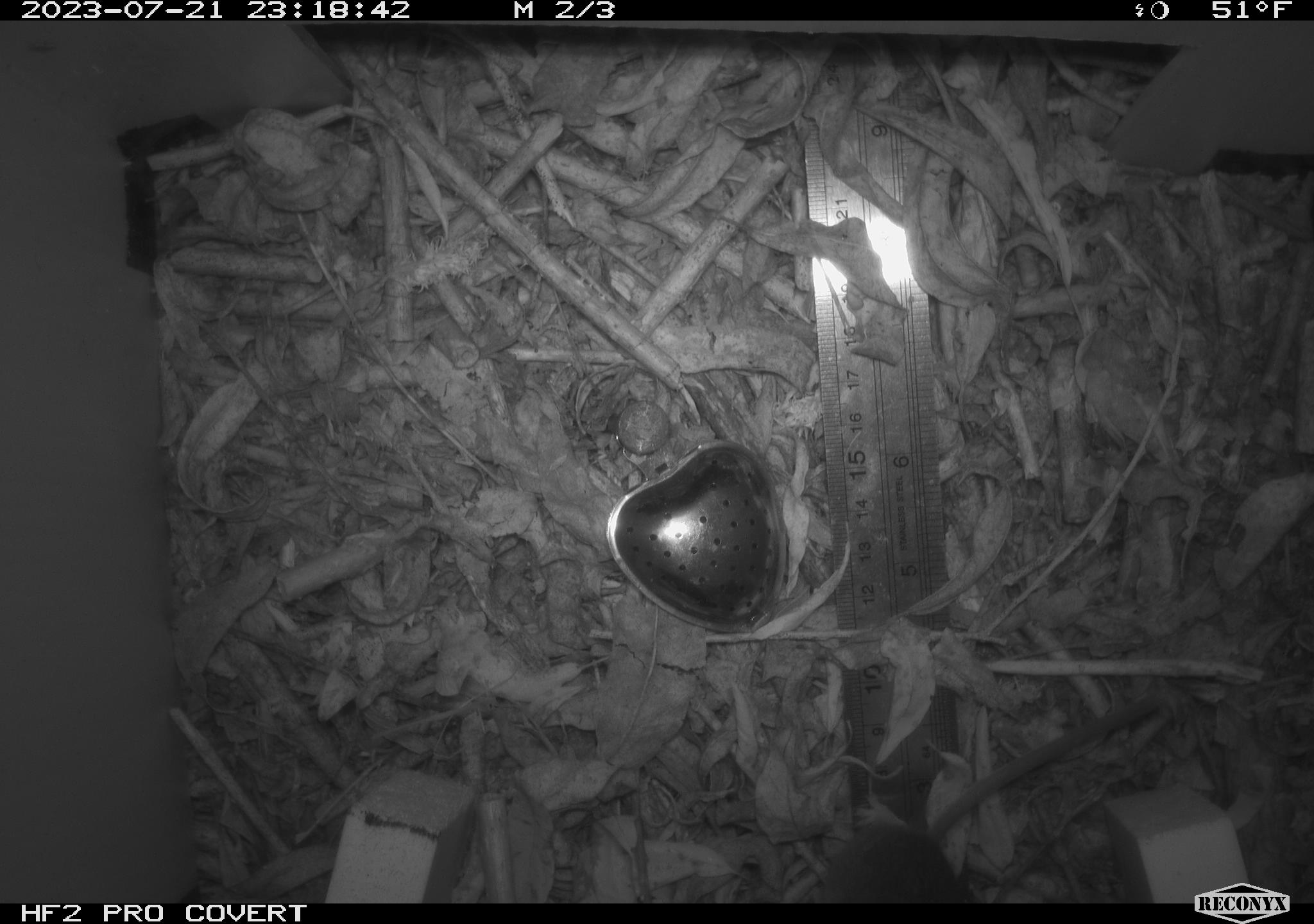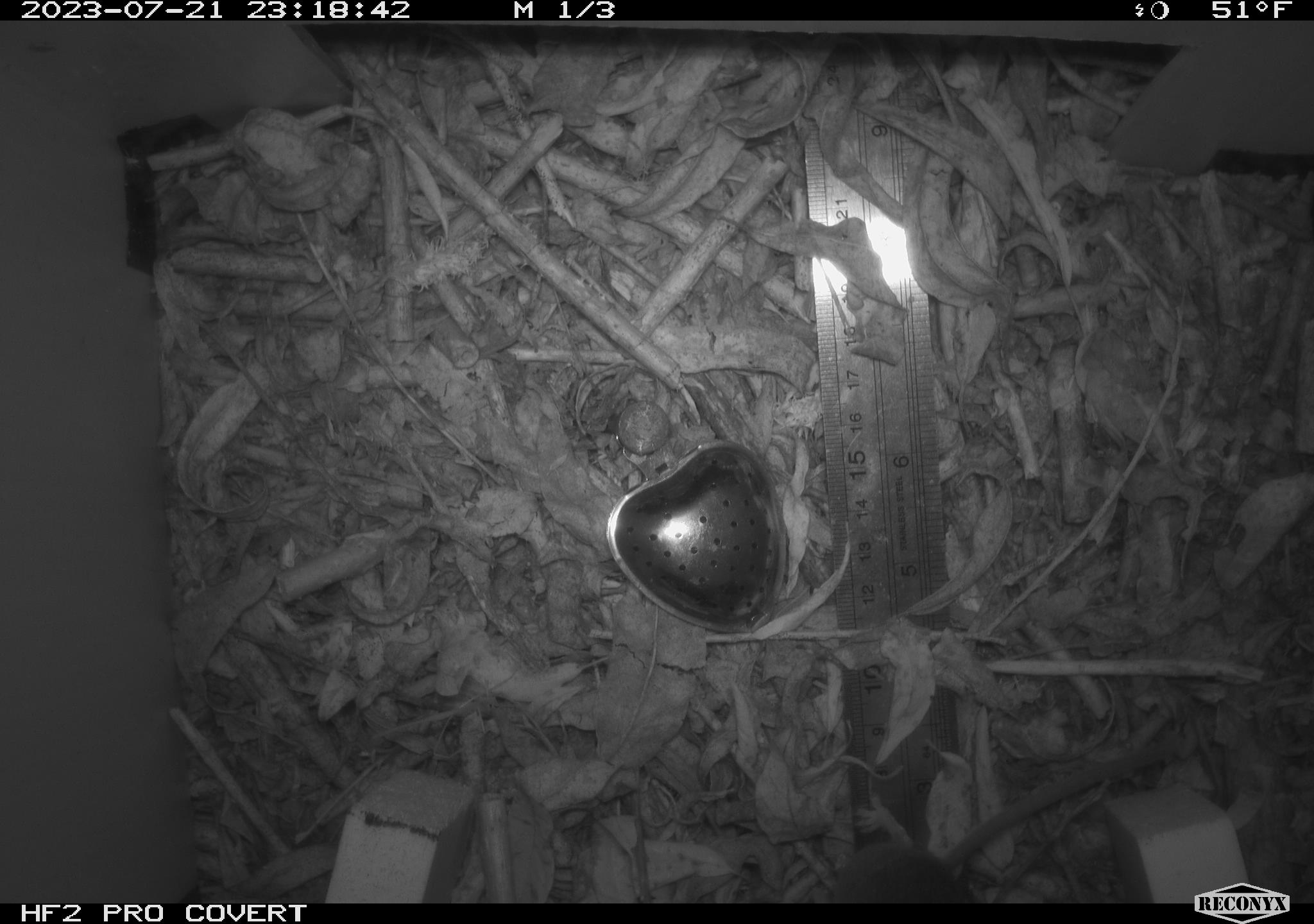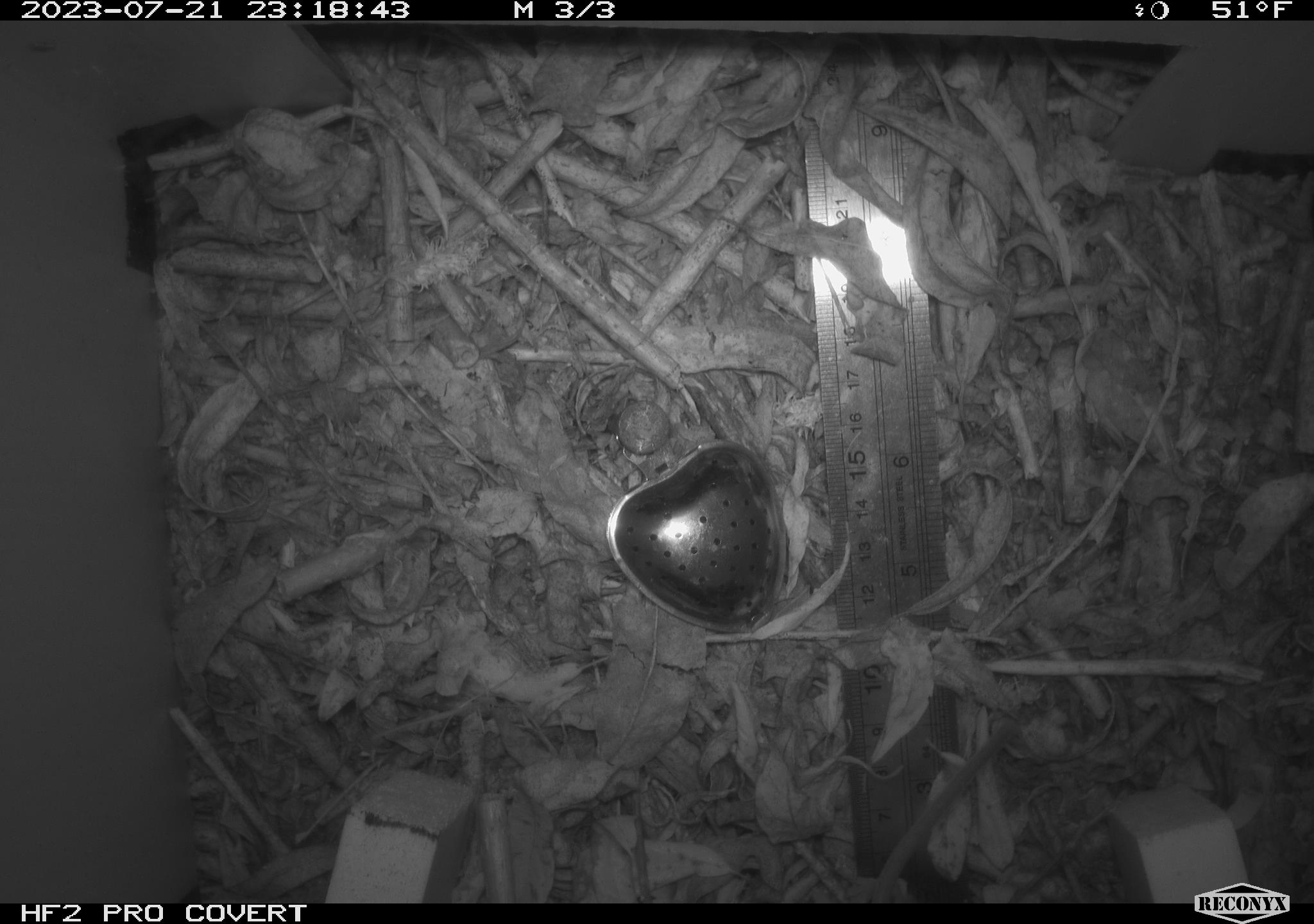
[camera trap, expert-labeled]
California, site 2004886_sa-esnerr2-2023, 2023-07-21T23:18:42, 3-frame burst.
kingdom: Animalia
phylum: Chordata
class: Mammalia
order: Rodentia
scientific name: Rodentia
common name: mouse species